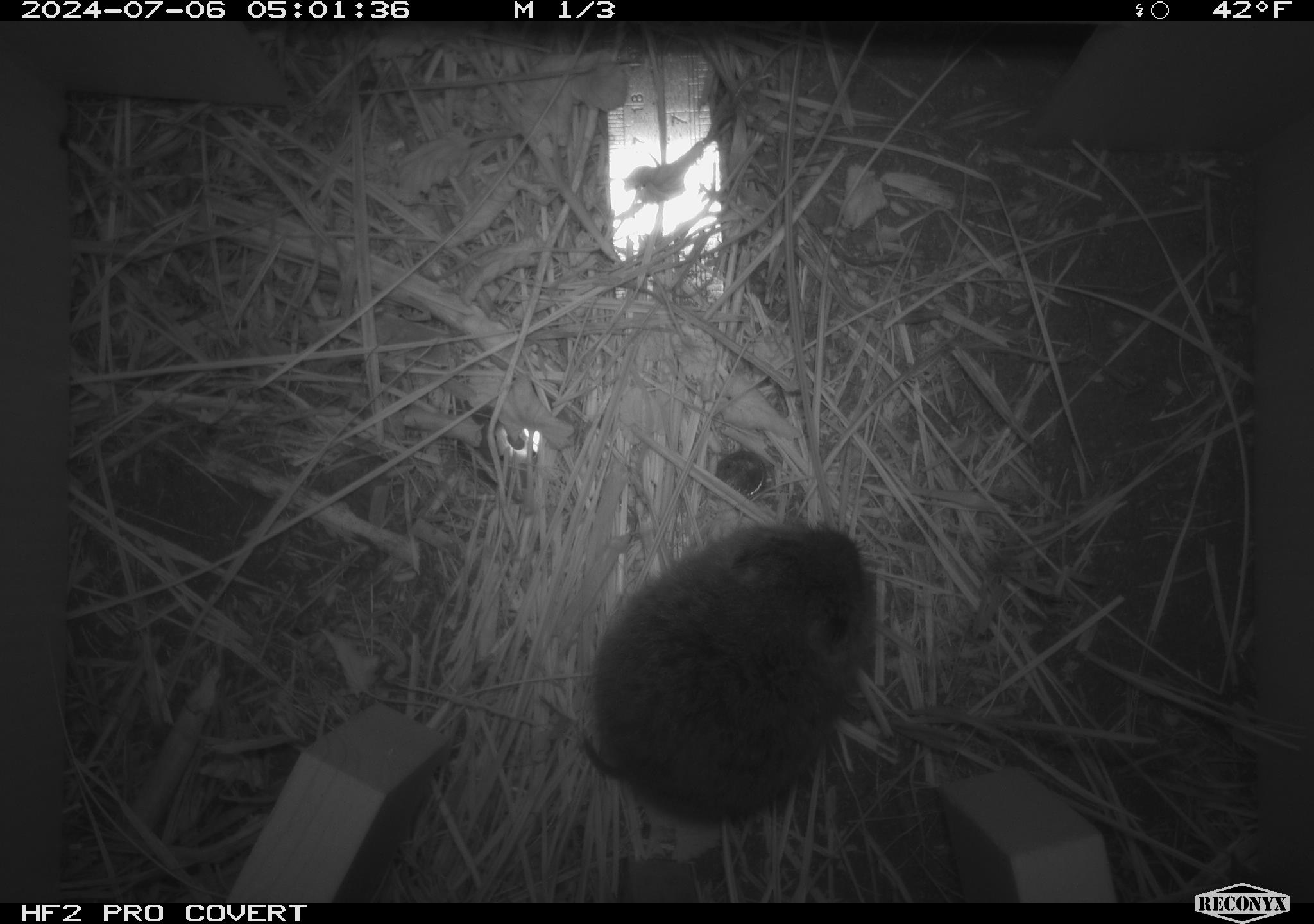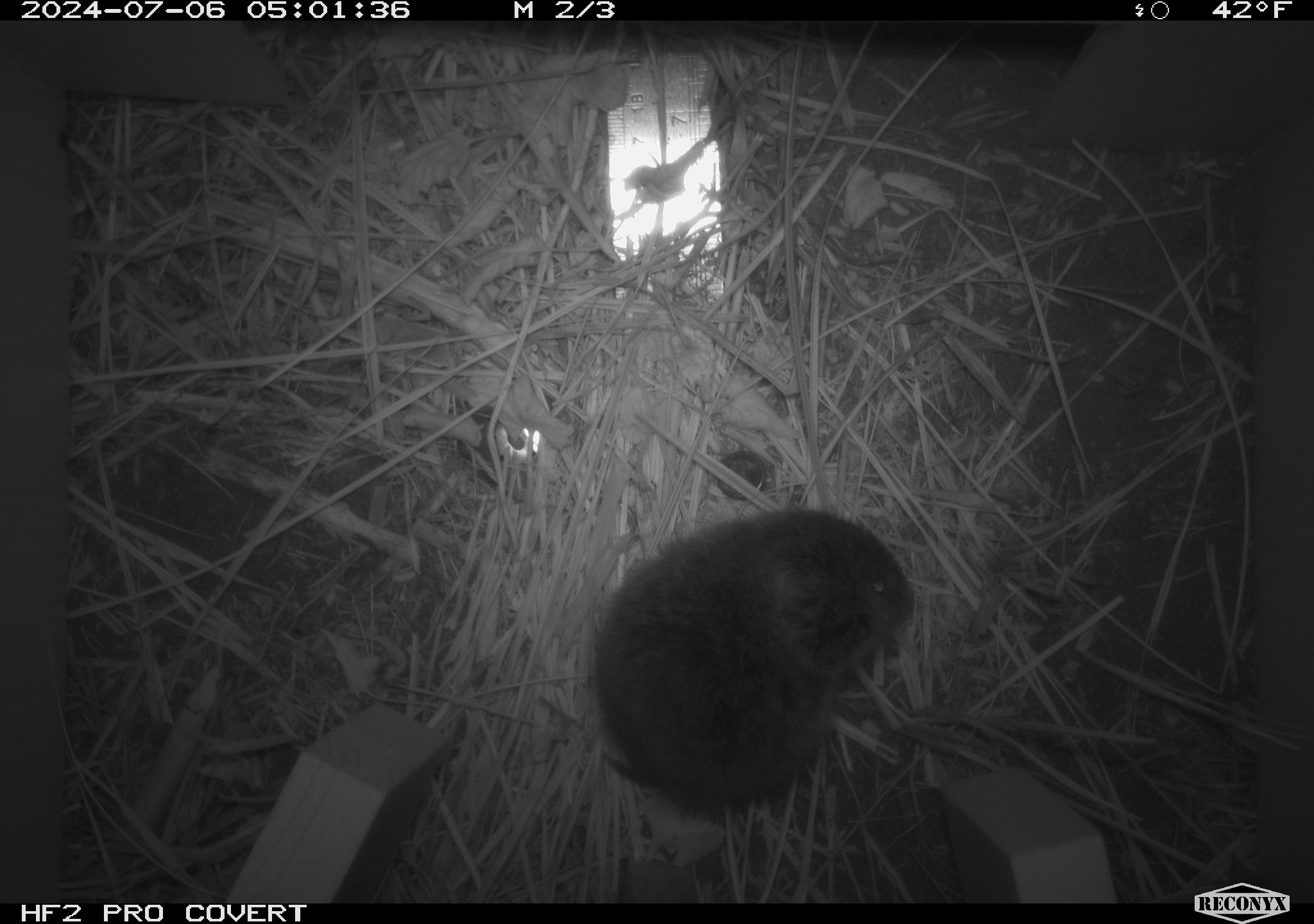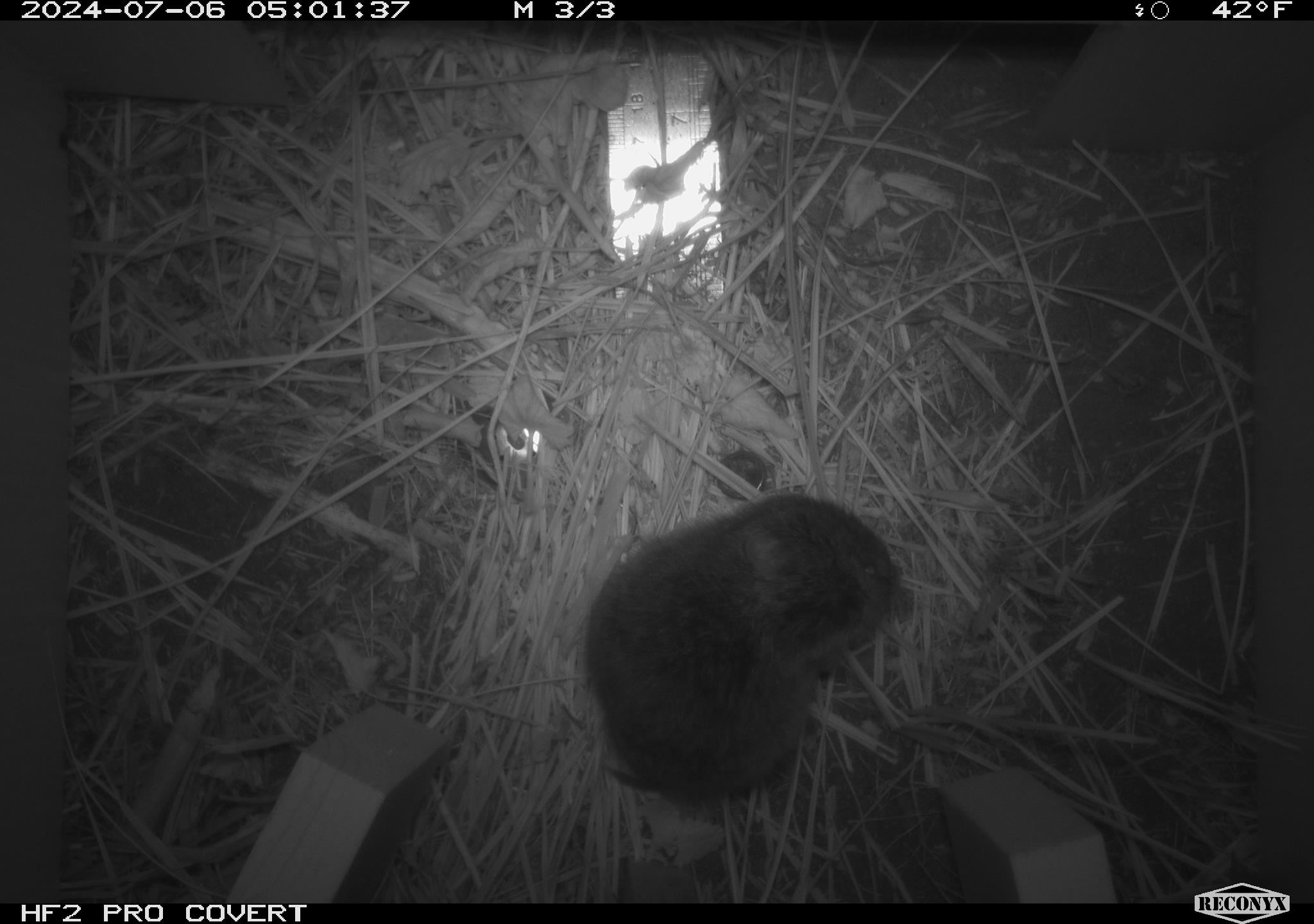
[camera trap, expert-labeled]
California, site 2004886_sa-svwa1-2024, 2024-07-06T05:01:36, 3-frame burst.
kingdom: Animalia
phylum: Chordata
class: Mammalia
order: Rodentia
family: Cricetidae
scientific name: Arvicolinae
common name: voles, lemmings, and muskrats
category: arvicolinae subfamily